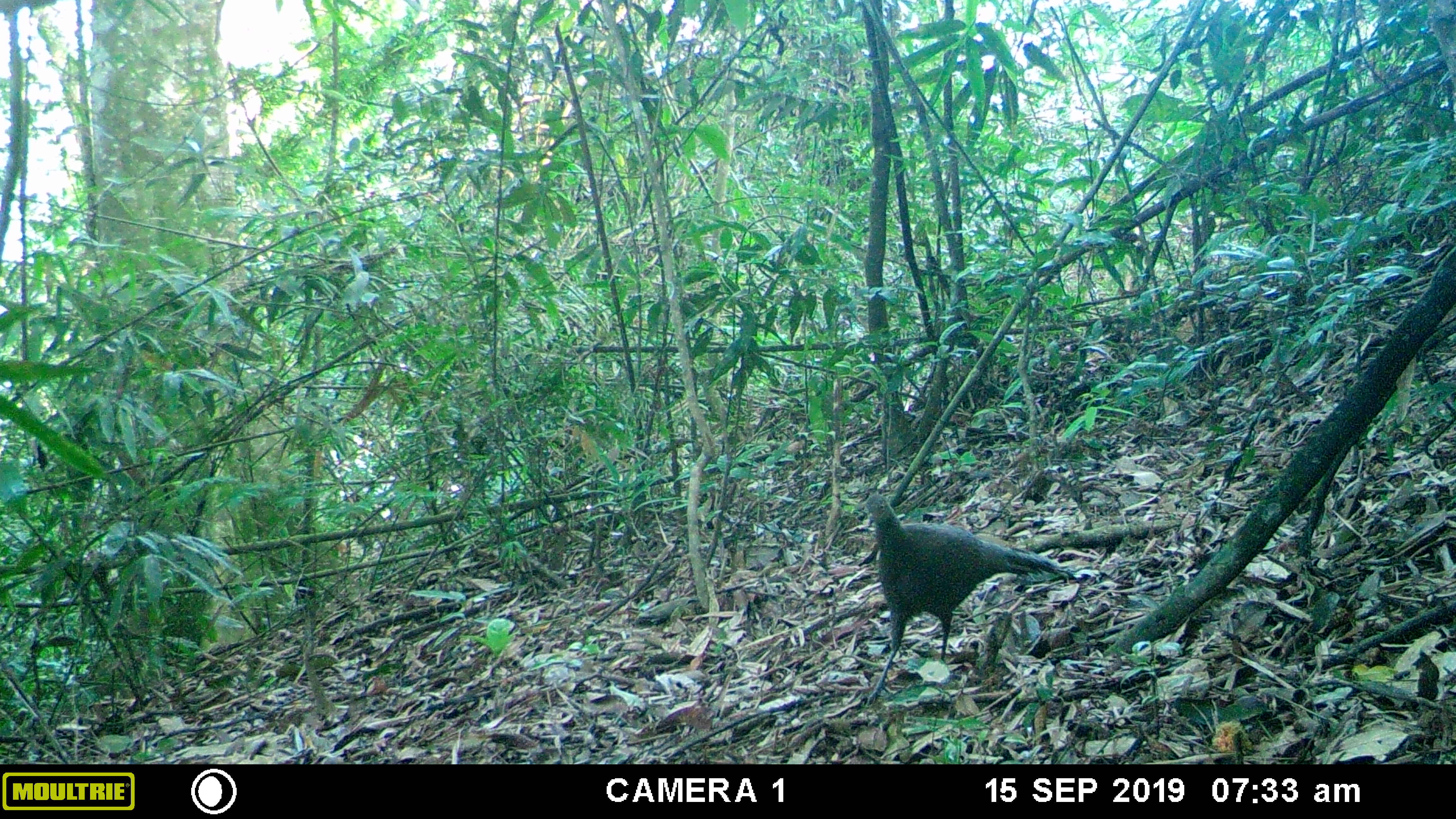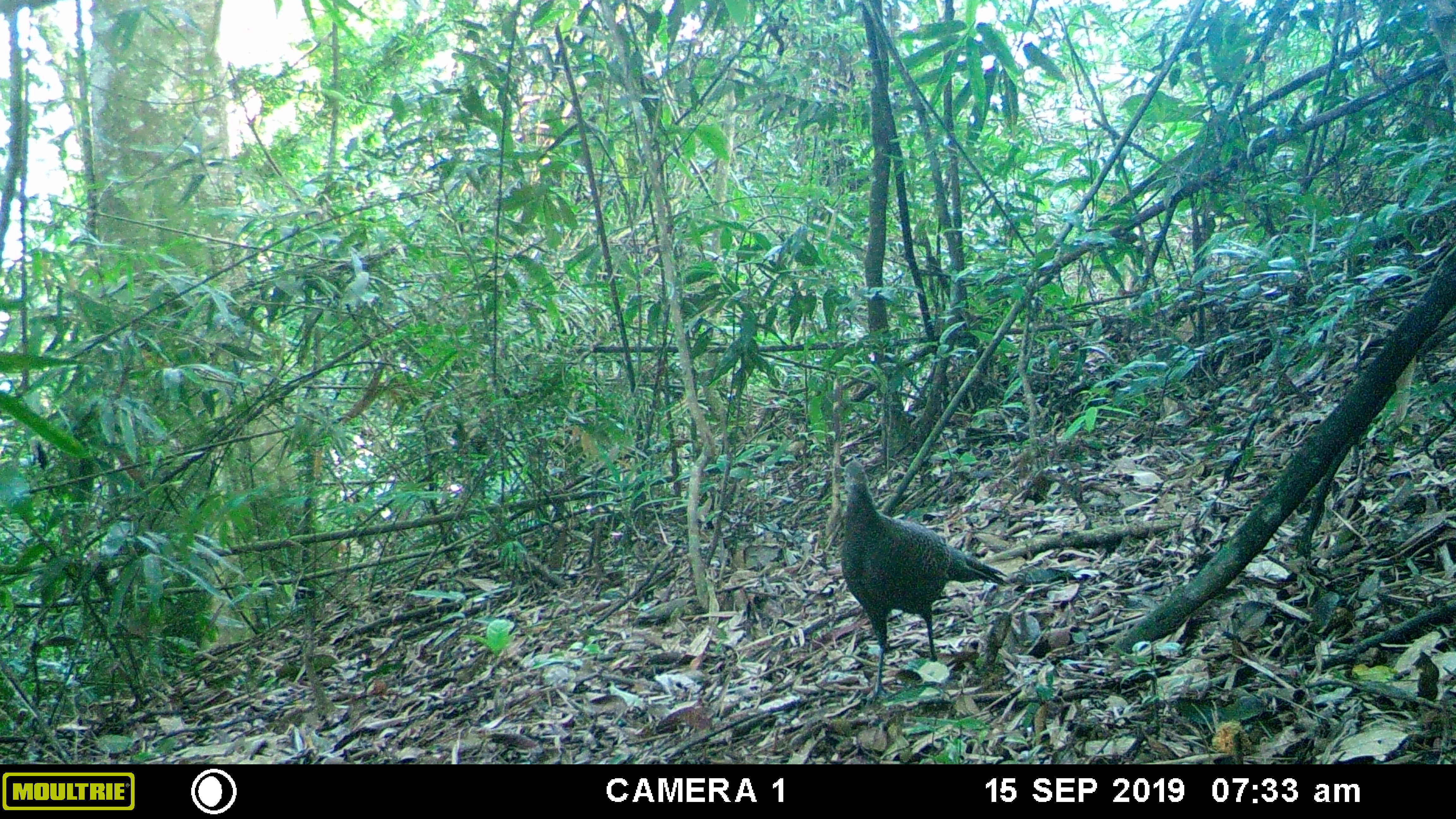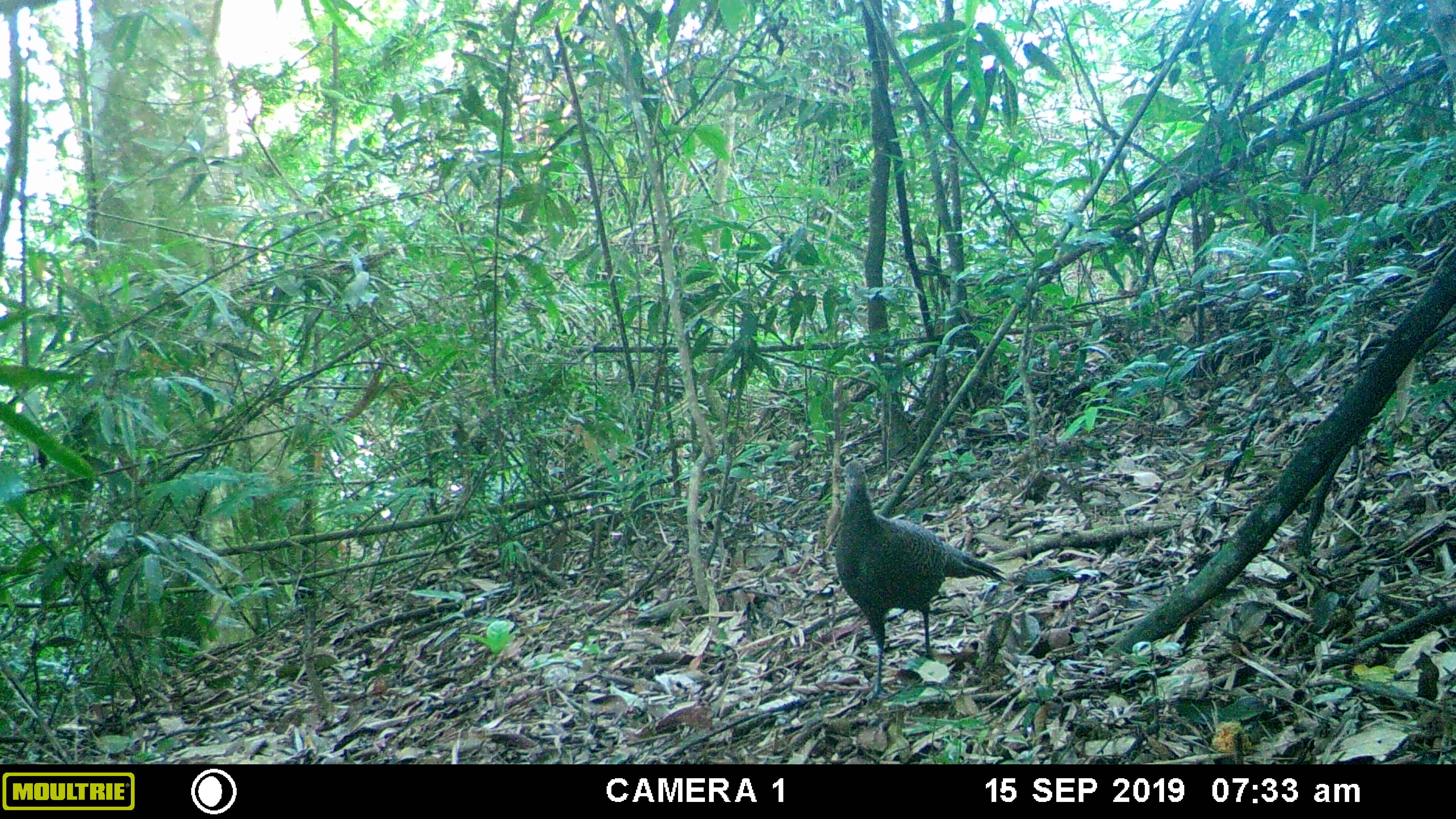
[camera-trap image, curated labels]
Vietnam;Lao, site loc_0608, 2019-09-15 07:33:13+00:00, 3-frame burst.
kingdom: Animalia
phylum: Chordata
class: Aves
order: Galliformes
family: Phasianidae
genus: Polyplectron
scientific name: Polyplectron bicalcaratum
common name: gray peacock-pheasant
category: grey peacock pheasant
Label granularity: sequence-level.